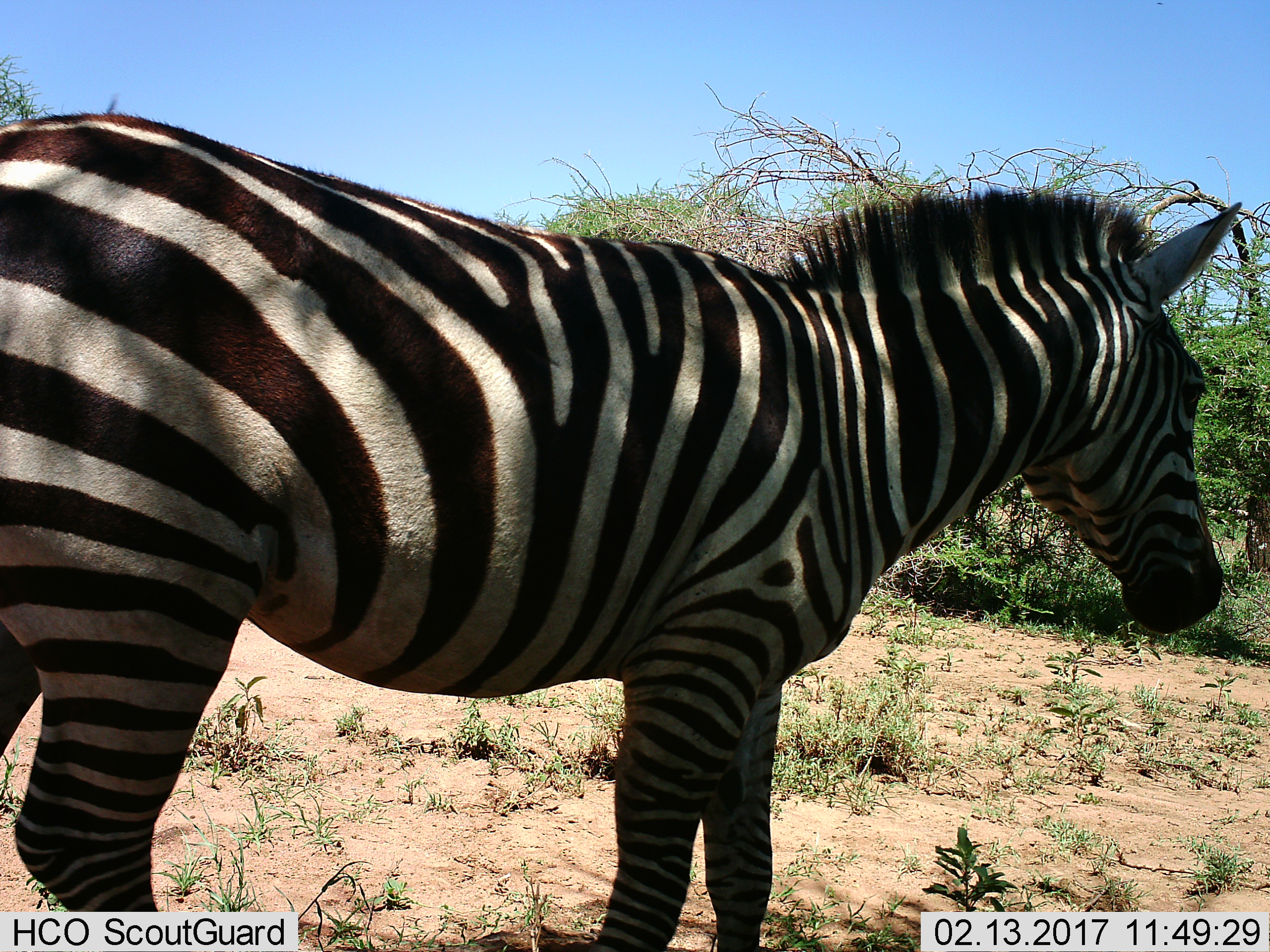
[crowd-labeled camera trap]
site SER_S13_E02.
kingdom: Animalia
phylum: Chordata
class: Mammalia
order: Perissodactyla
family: Equidae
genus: Equus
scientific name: Equus quagga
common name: plains zebra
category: zebraplains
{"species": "zebraplains (plains zebra) (Equus quagga)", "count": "1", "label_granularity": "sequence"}